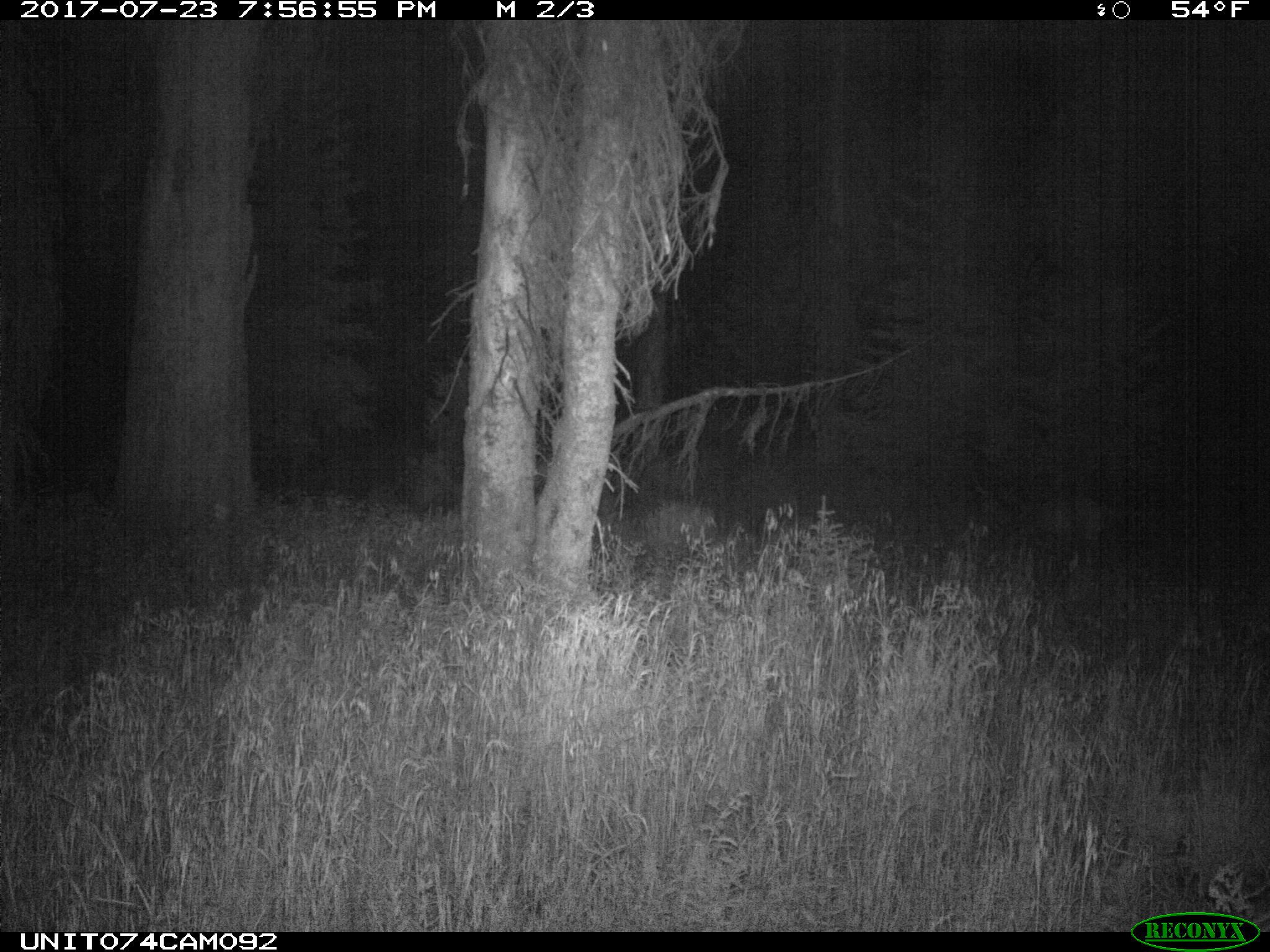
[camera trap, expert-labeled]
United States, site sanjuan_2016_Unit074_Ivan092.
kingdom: Animalia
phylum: Chordata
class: Mammalia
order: Artiodactyla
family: Cervidae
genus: Odocoileus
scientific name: Odocoileus hemionus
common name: mule deer